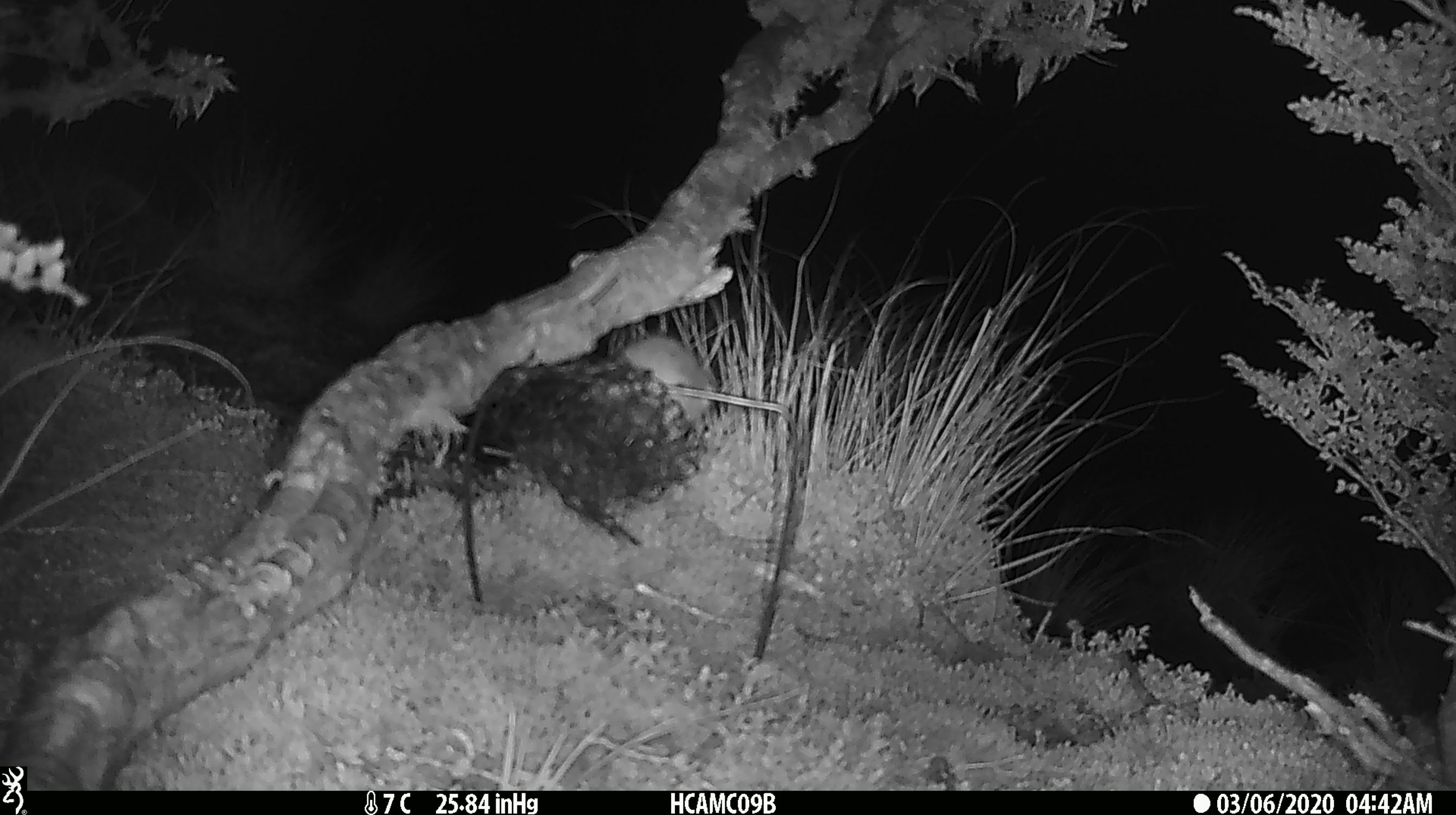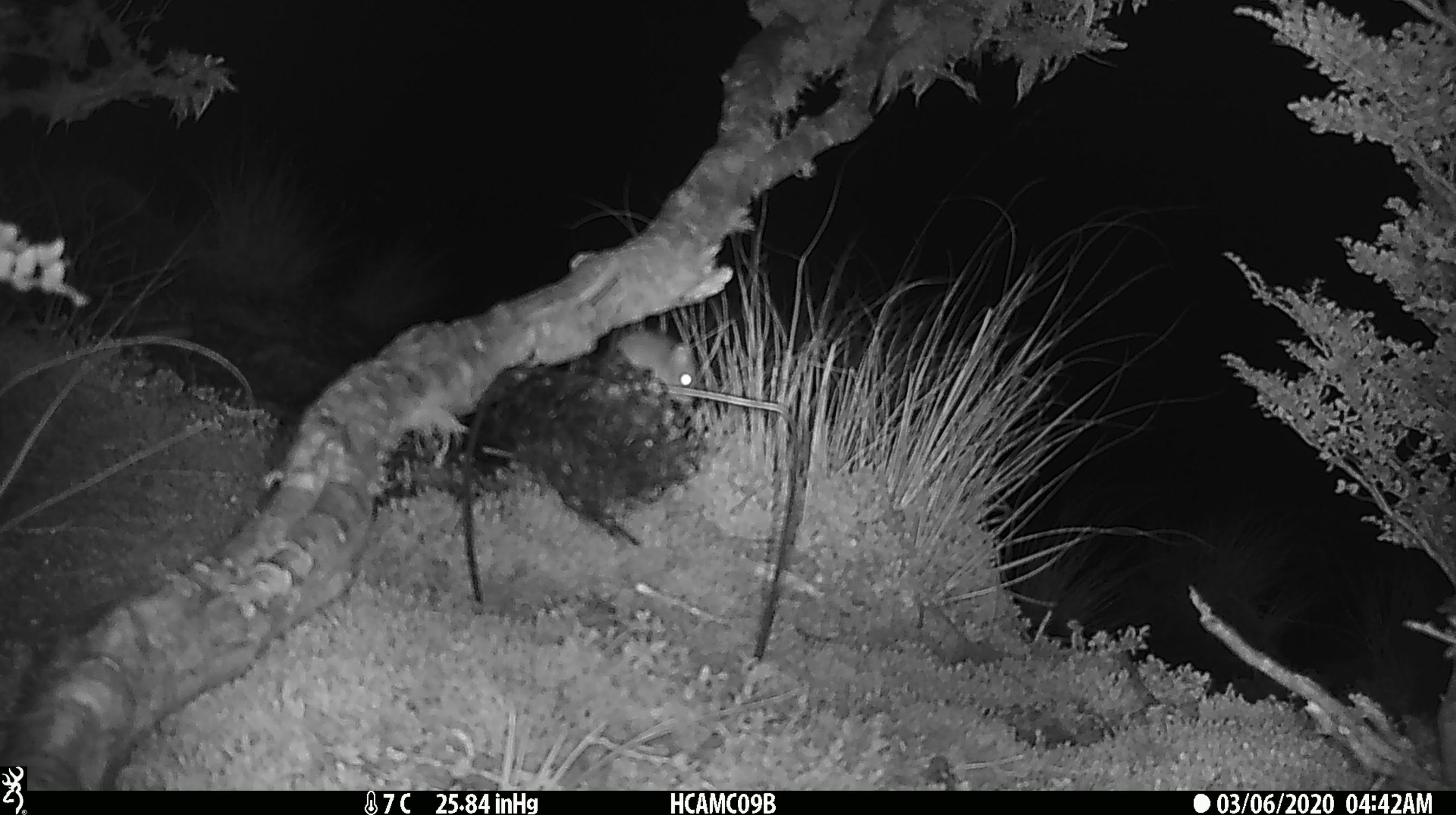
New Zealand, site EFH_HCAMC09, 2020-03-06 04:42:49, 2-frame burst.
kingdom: Animalia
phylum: Chordata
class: Mammalia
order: Rodentia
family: Muridae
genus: Mus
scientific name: Mus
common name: mouse